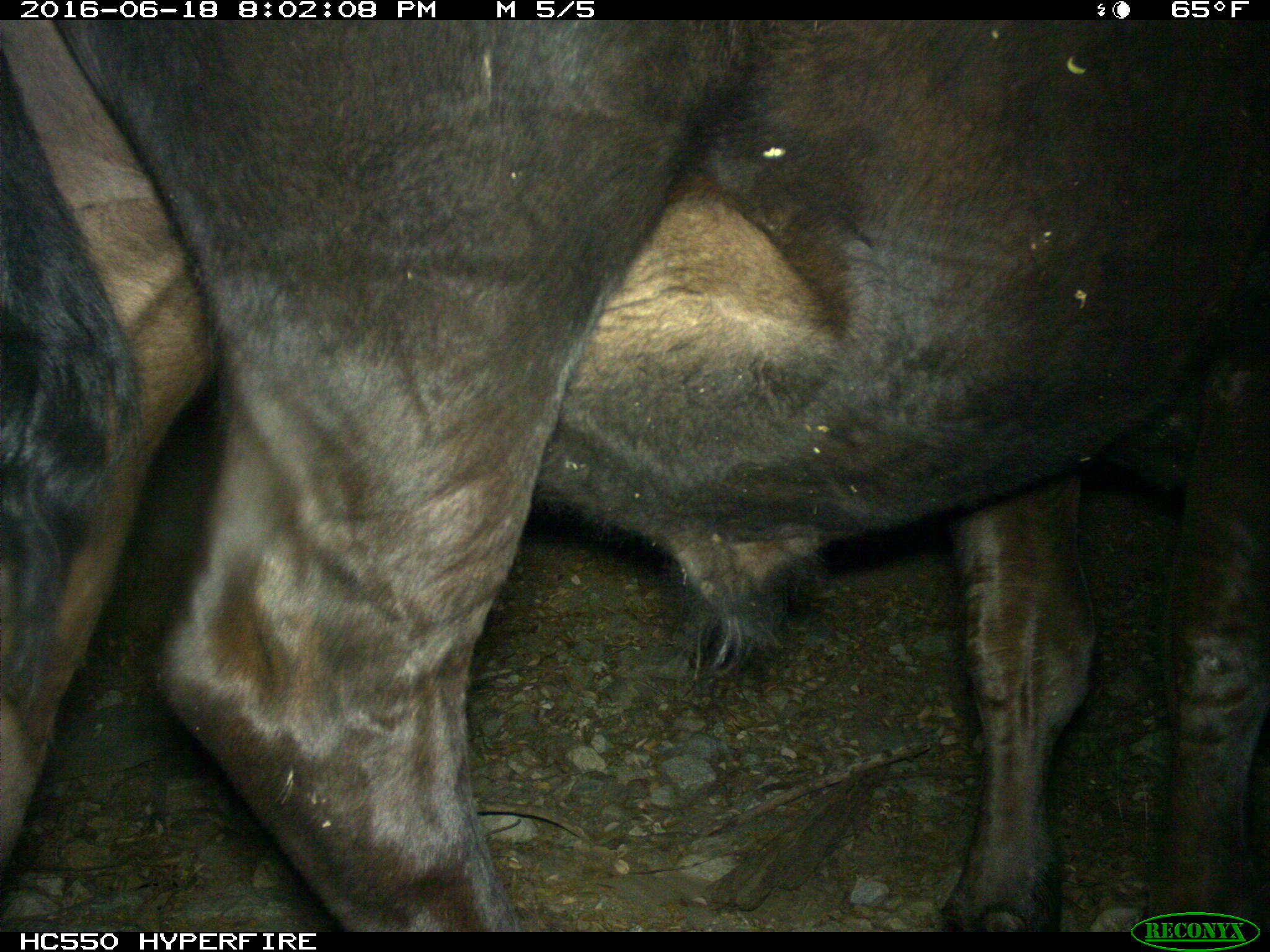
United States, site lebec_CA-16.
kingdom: Animalia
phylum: Chordata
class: Mammalia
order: Artiodactyla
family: Bovidae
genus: Bos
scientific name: Bos taurus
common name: domestic cow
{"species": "Bos taurus (domestic cow)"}